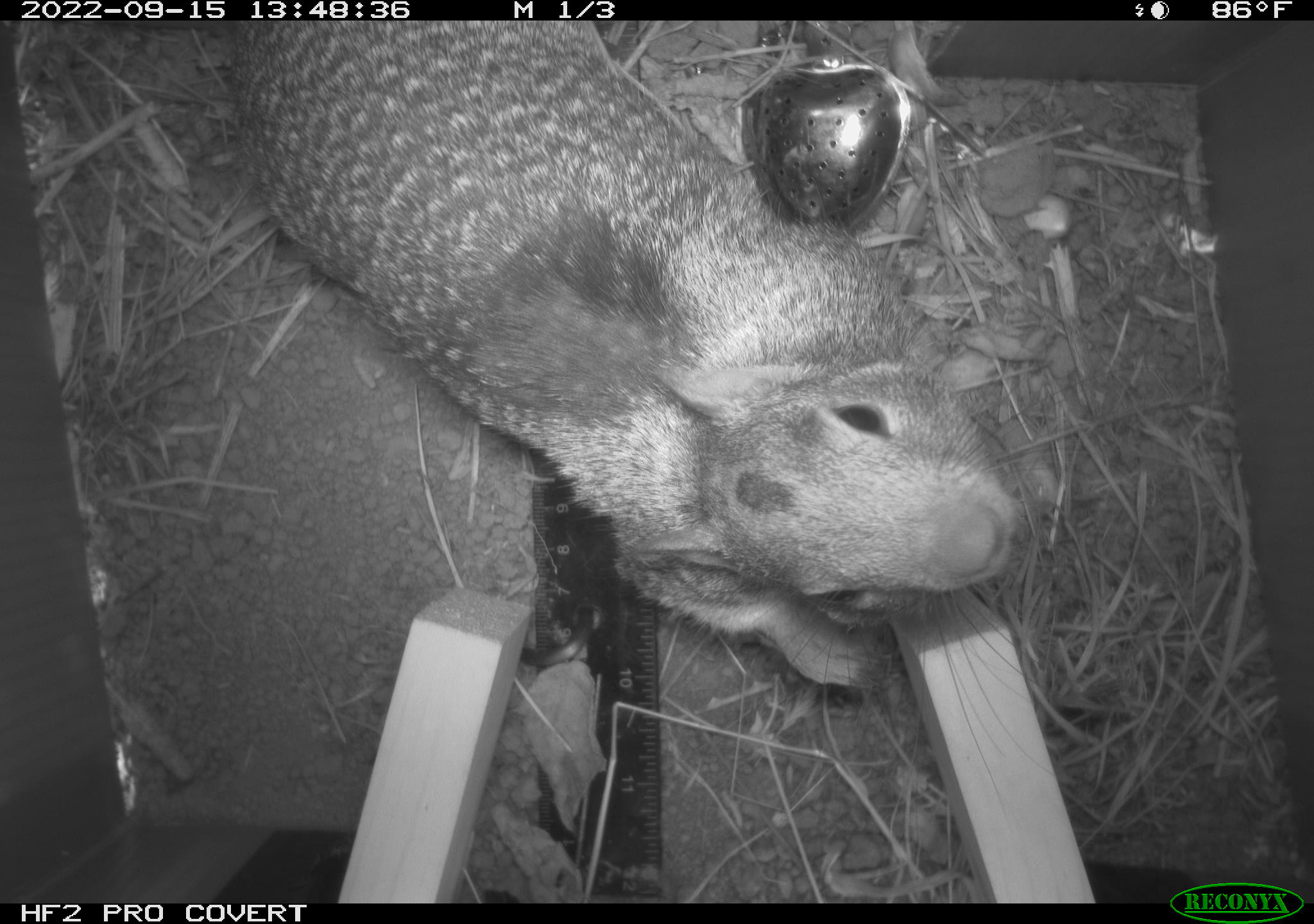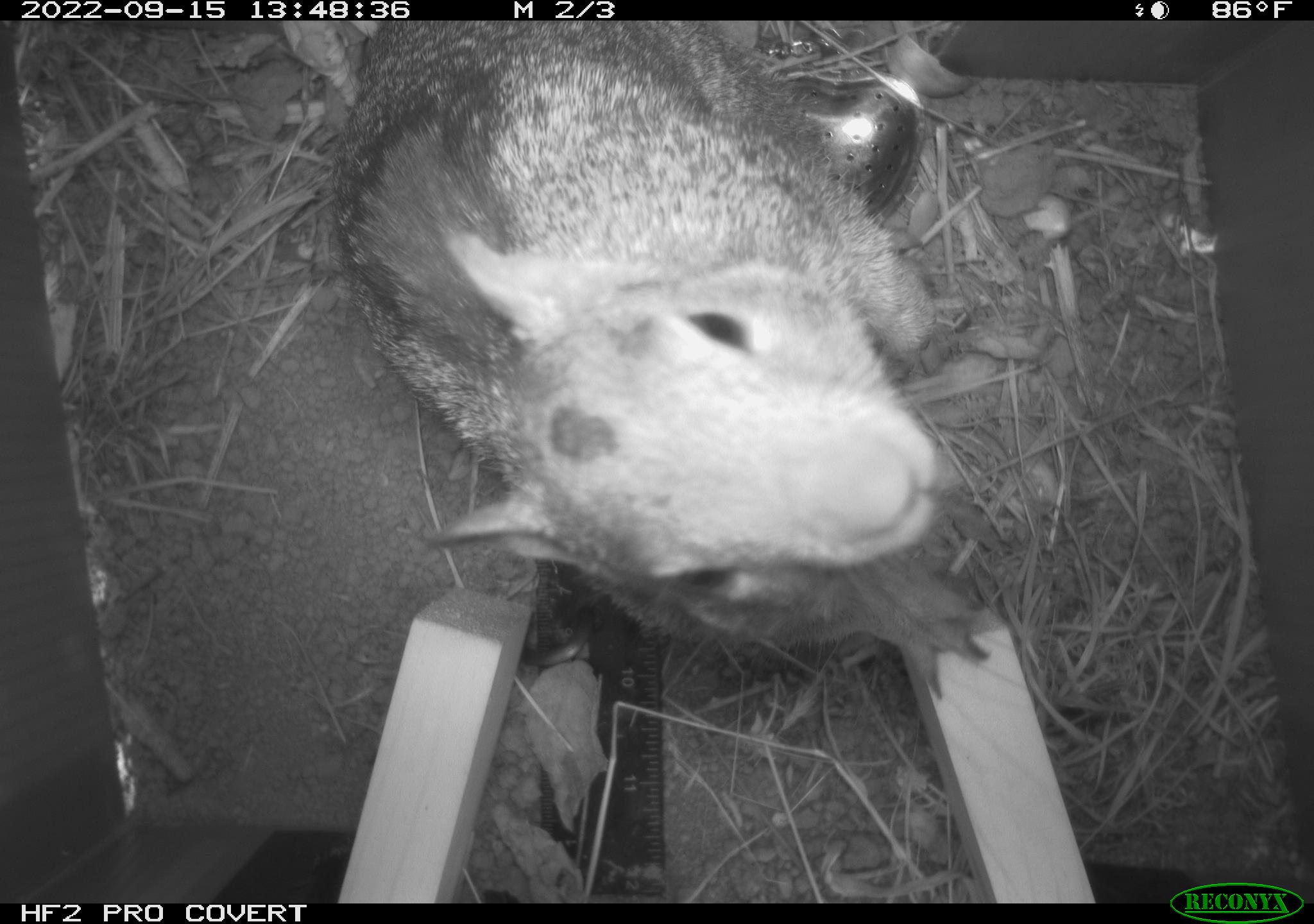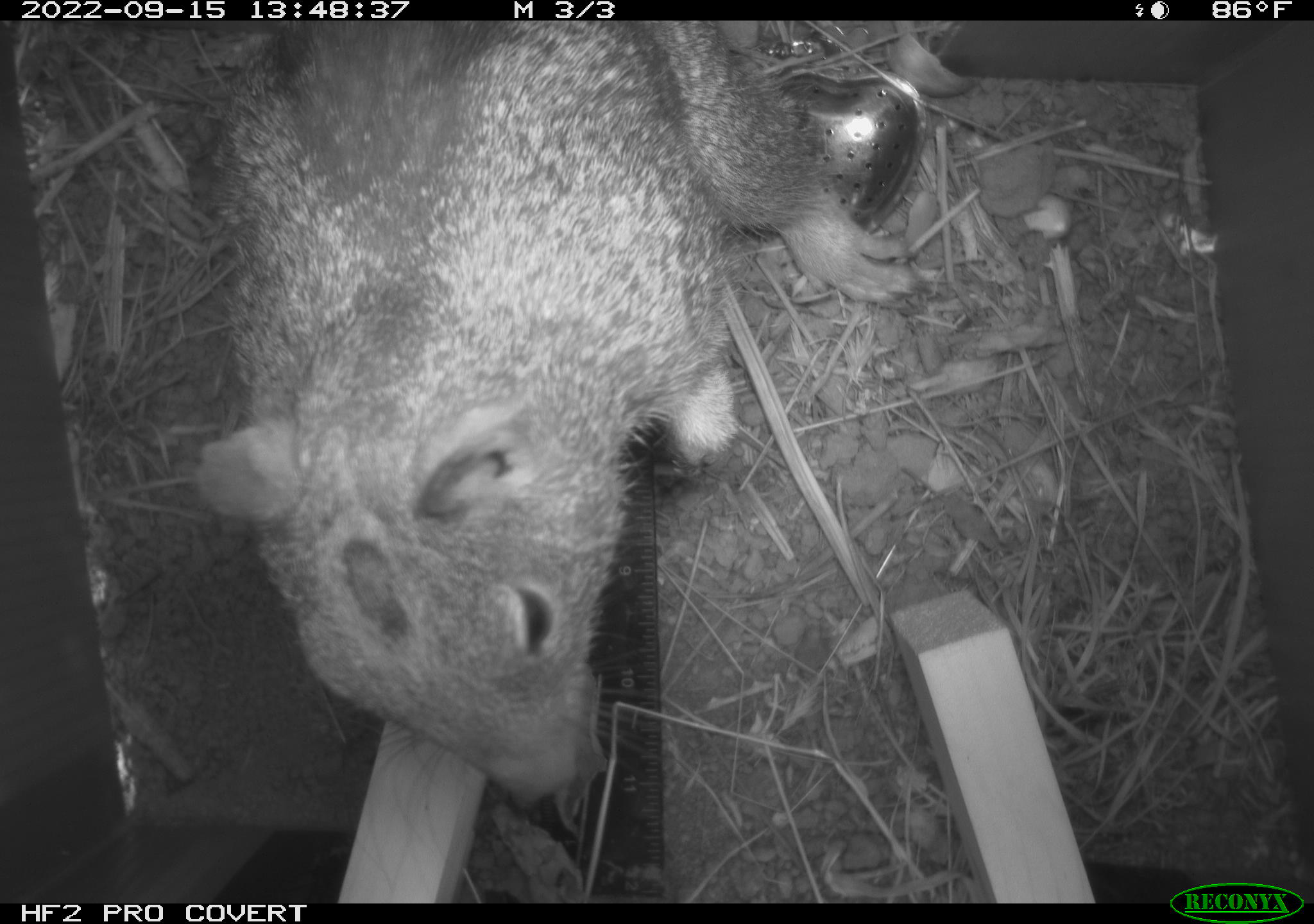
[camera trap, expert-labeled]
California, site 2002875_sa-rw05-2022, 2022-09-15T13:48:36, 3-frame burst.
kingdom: Animalia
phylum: Chordata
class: Mammalia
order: Rodentia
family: Sciuridae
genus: Otospermophilus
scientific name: Otospermophilus beecheyi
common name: california ground squirrel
California ground squirrel (Otospermophilus beecheyi).